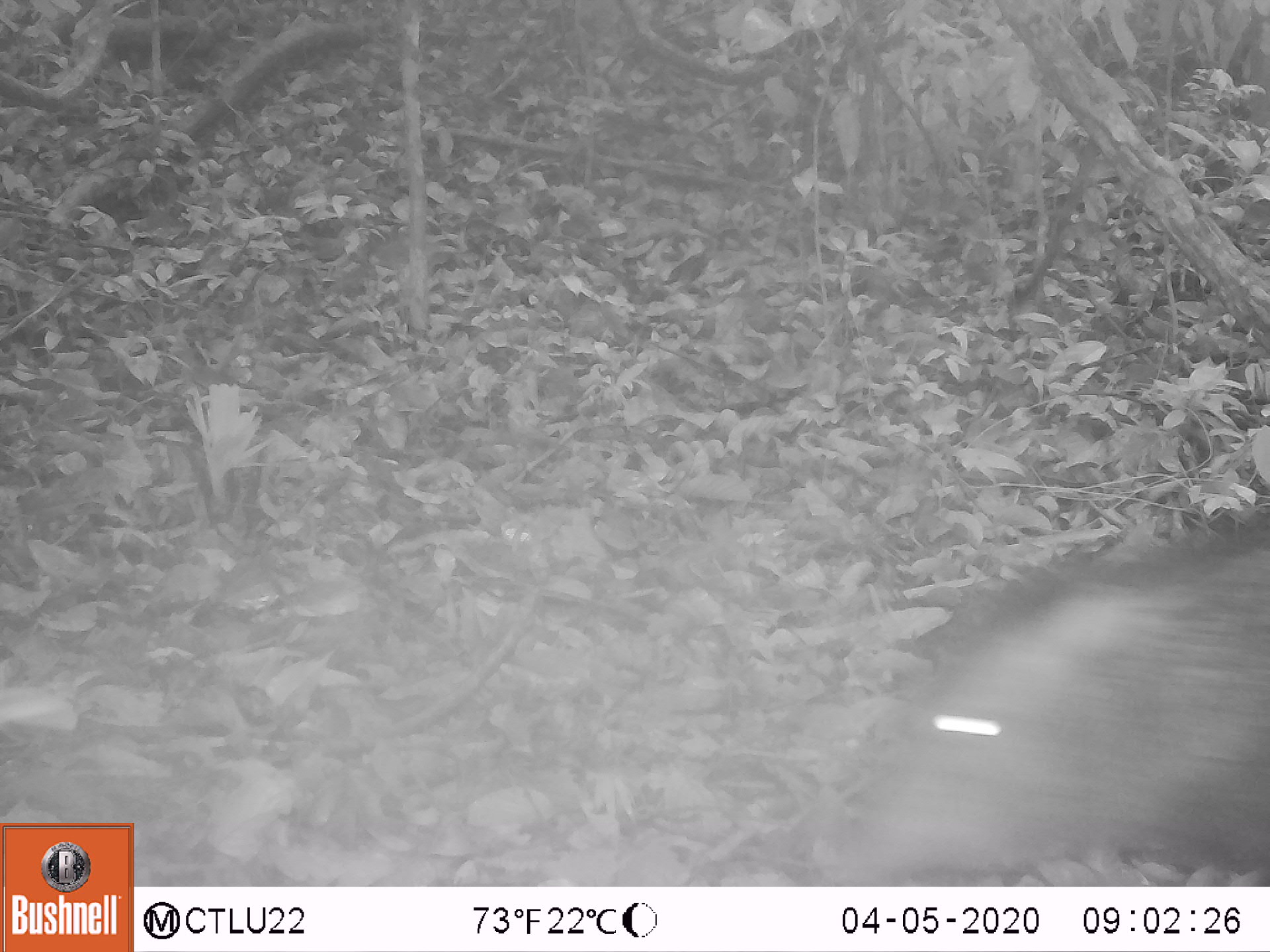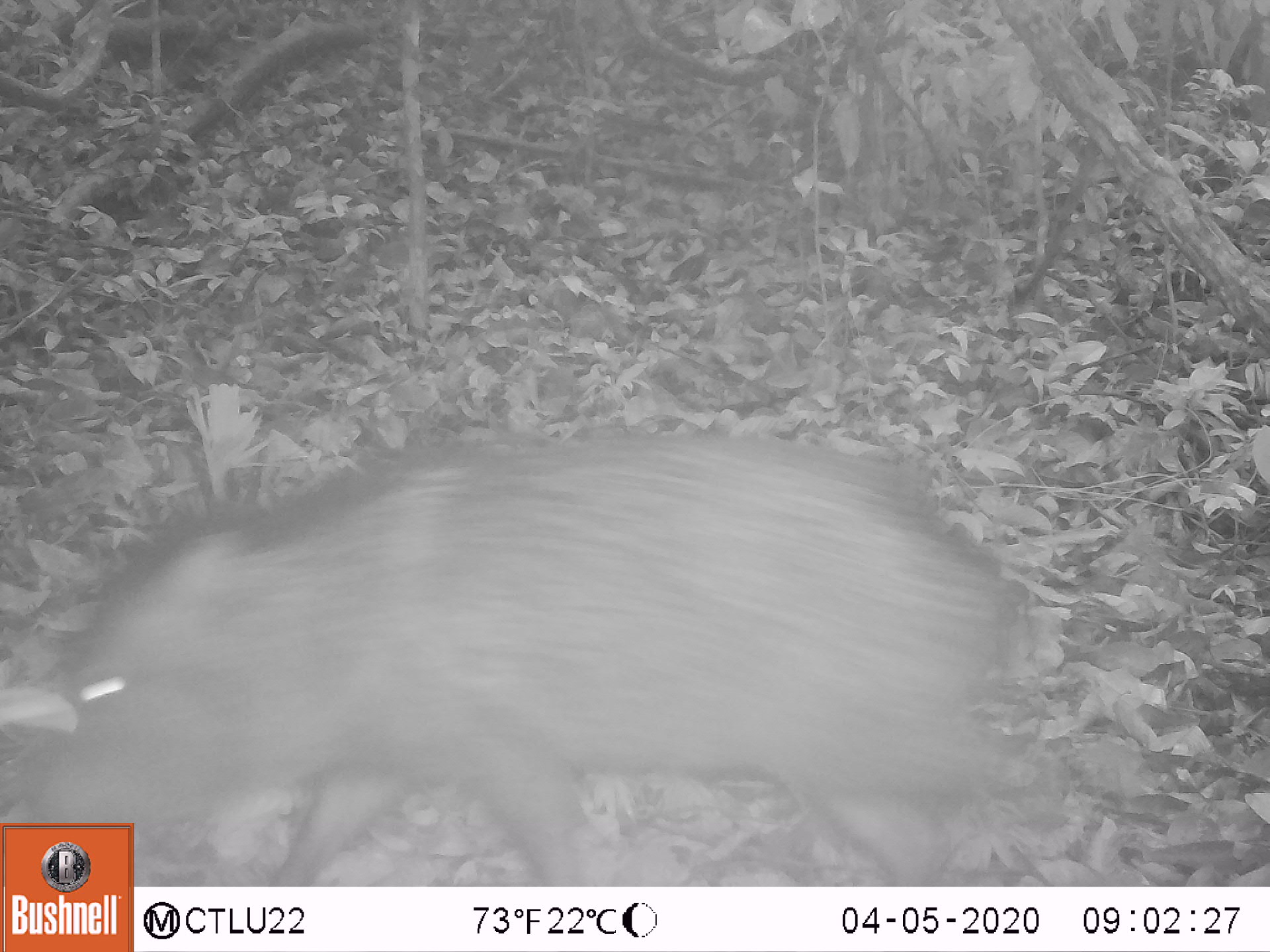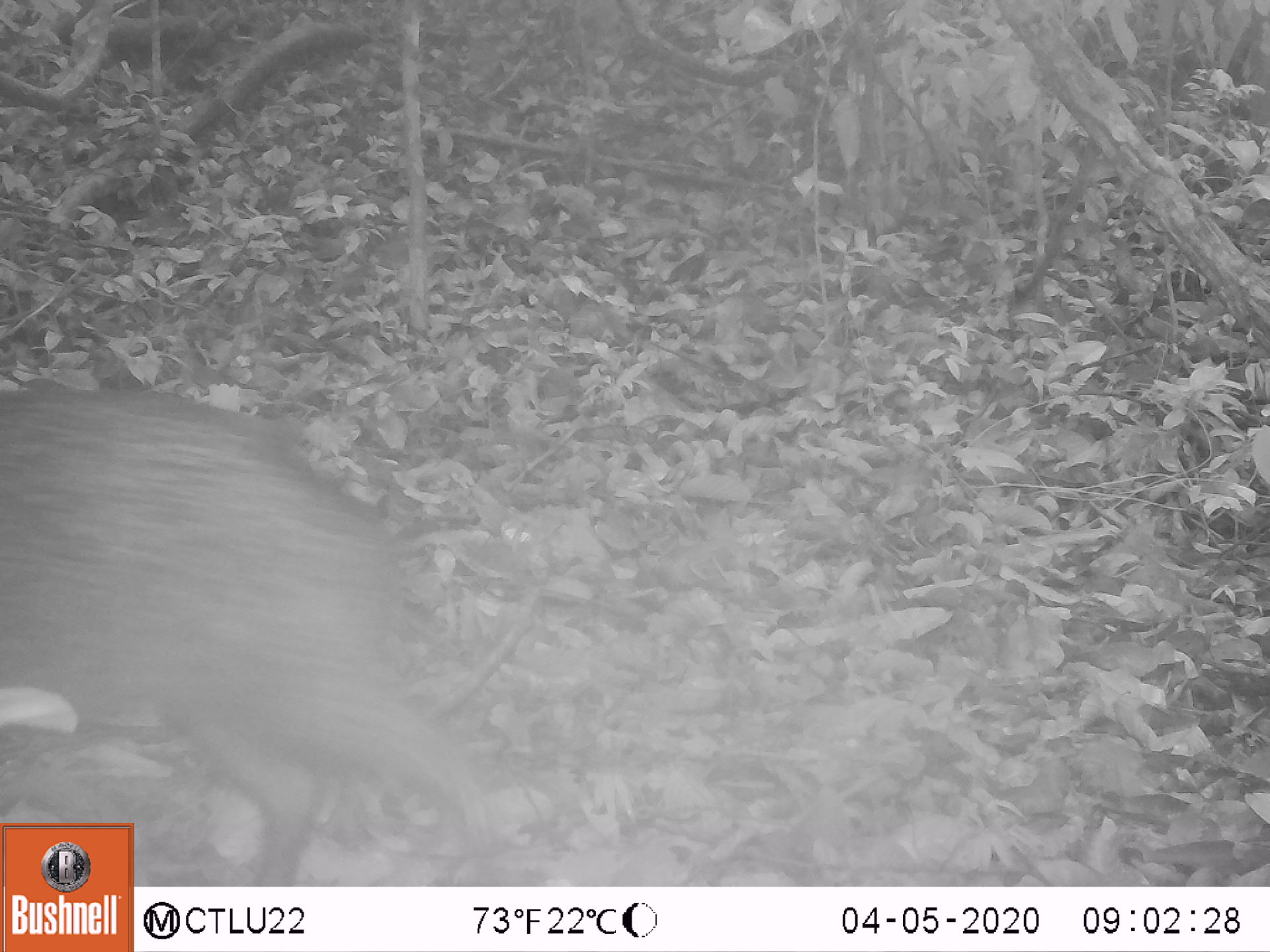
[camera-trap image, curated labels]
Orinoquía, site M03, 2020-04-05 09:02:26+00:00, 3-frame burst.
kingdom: Animalia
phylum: Chordata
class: Mammalia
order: Artiodactyla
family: Tayassuidae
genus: Pecari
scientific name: Pecari tajacu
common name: collared peccary